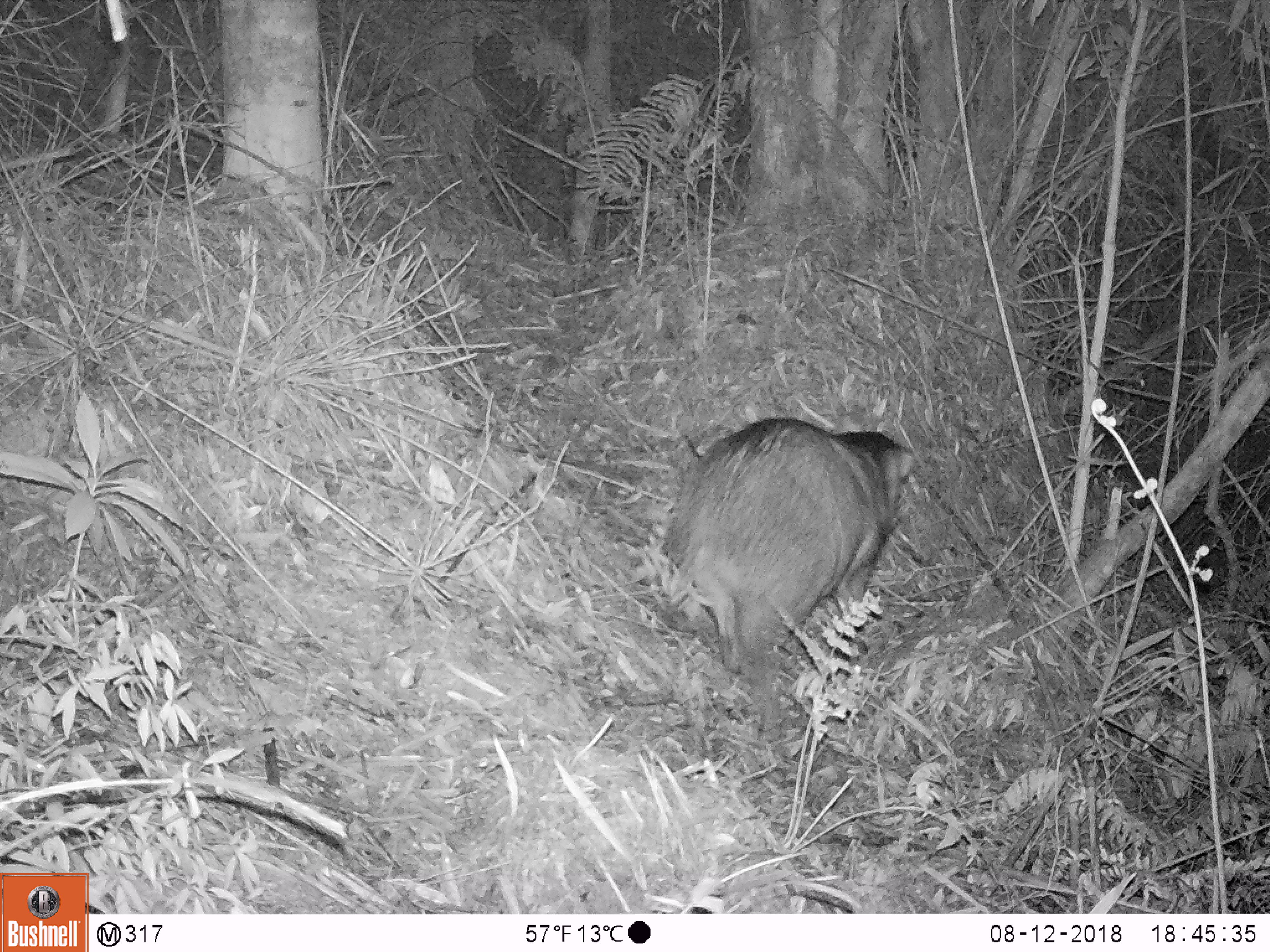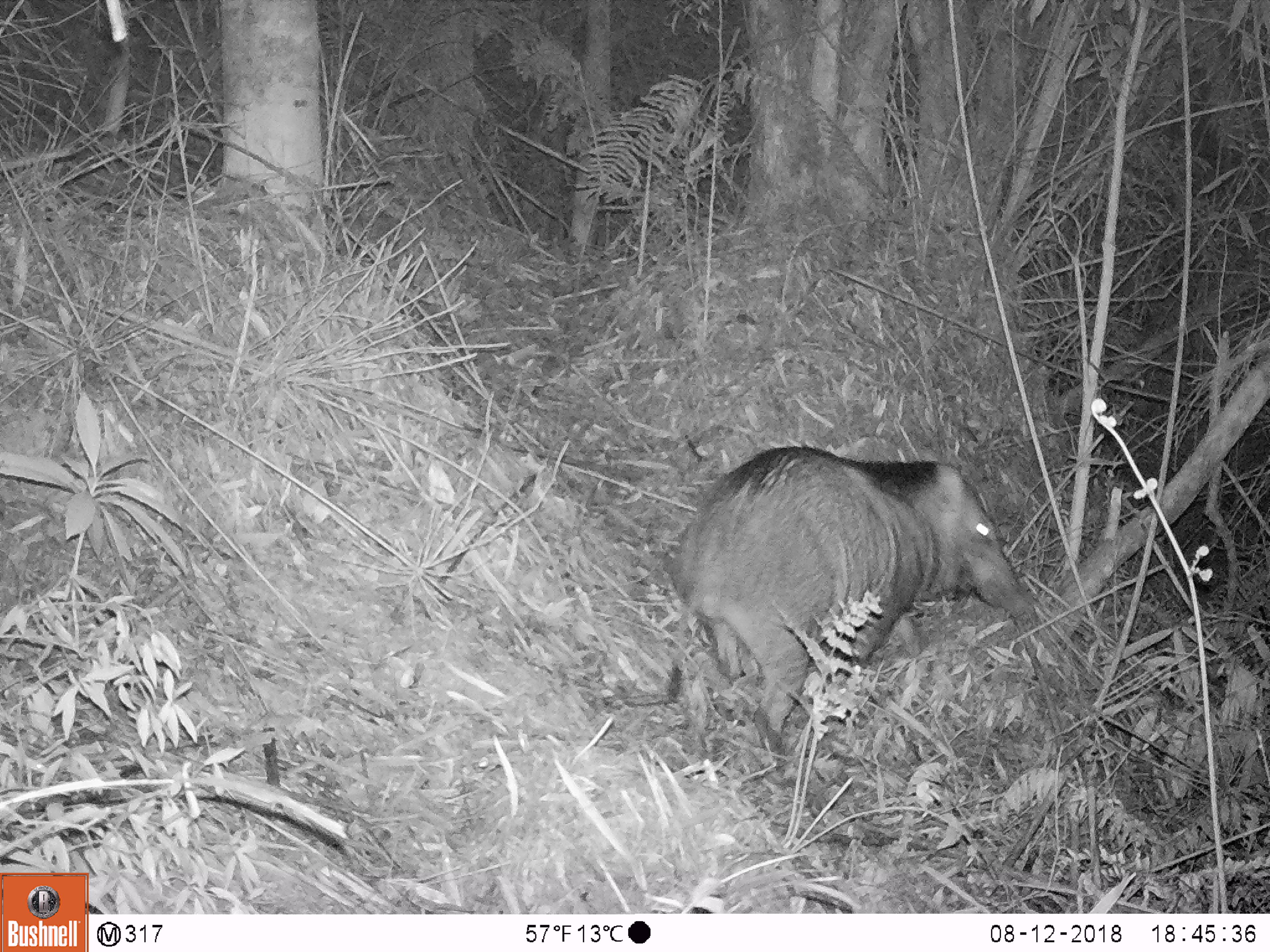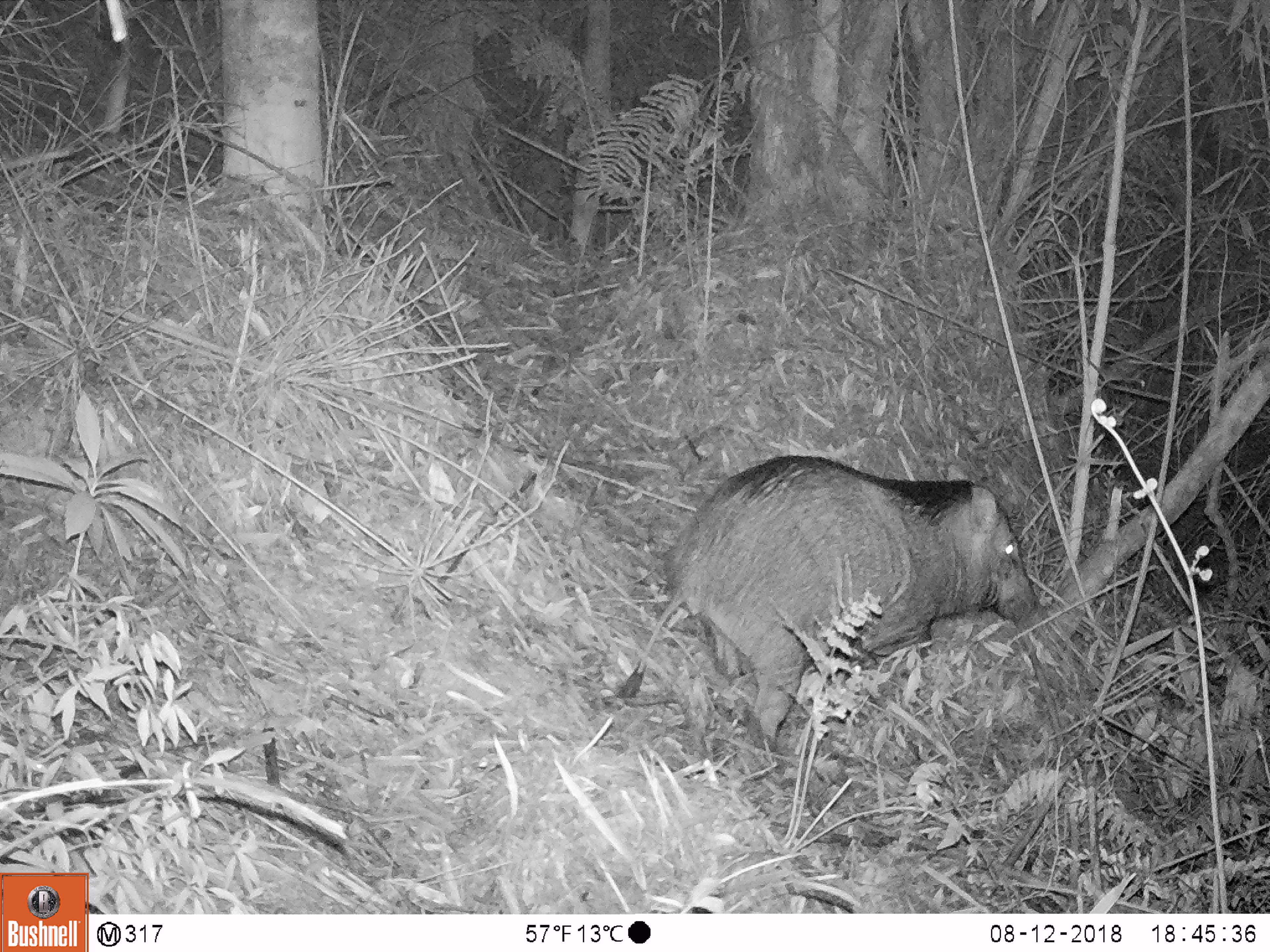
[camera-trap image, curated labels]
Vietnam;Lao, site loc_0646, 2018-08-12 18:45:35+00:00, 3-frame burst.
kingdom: Animalia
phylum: Chordata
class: Mammalia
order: Artiodactyla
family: Suidae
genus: Sus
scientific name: Sus scrofa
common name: eurasian wild pig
Eurasian wild pig (Sus scrofa). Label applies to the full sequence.